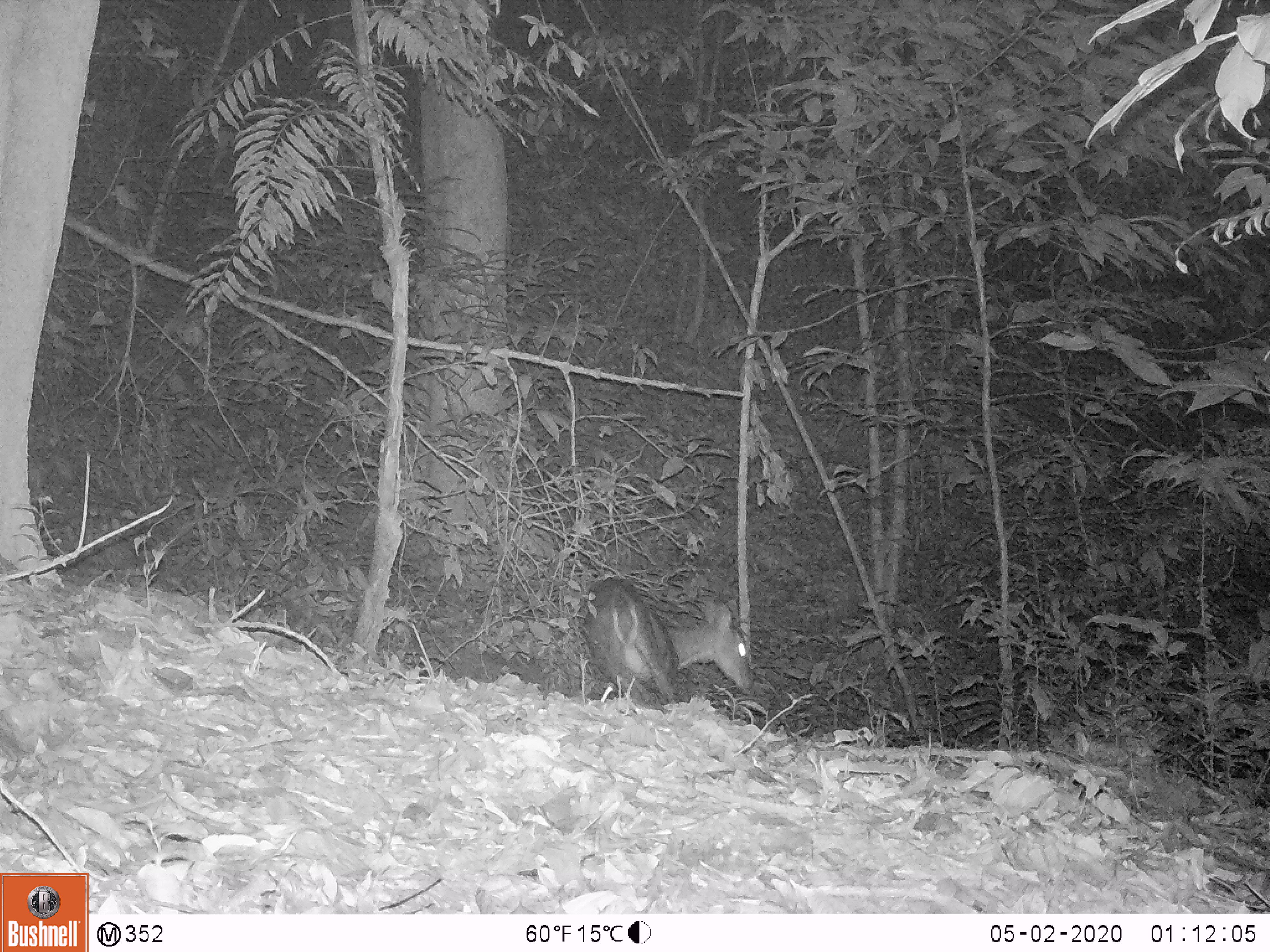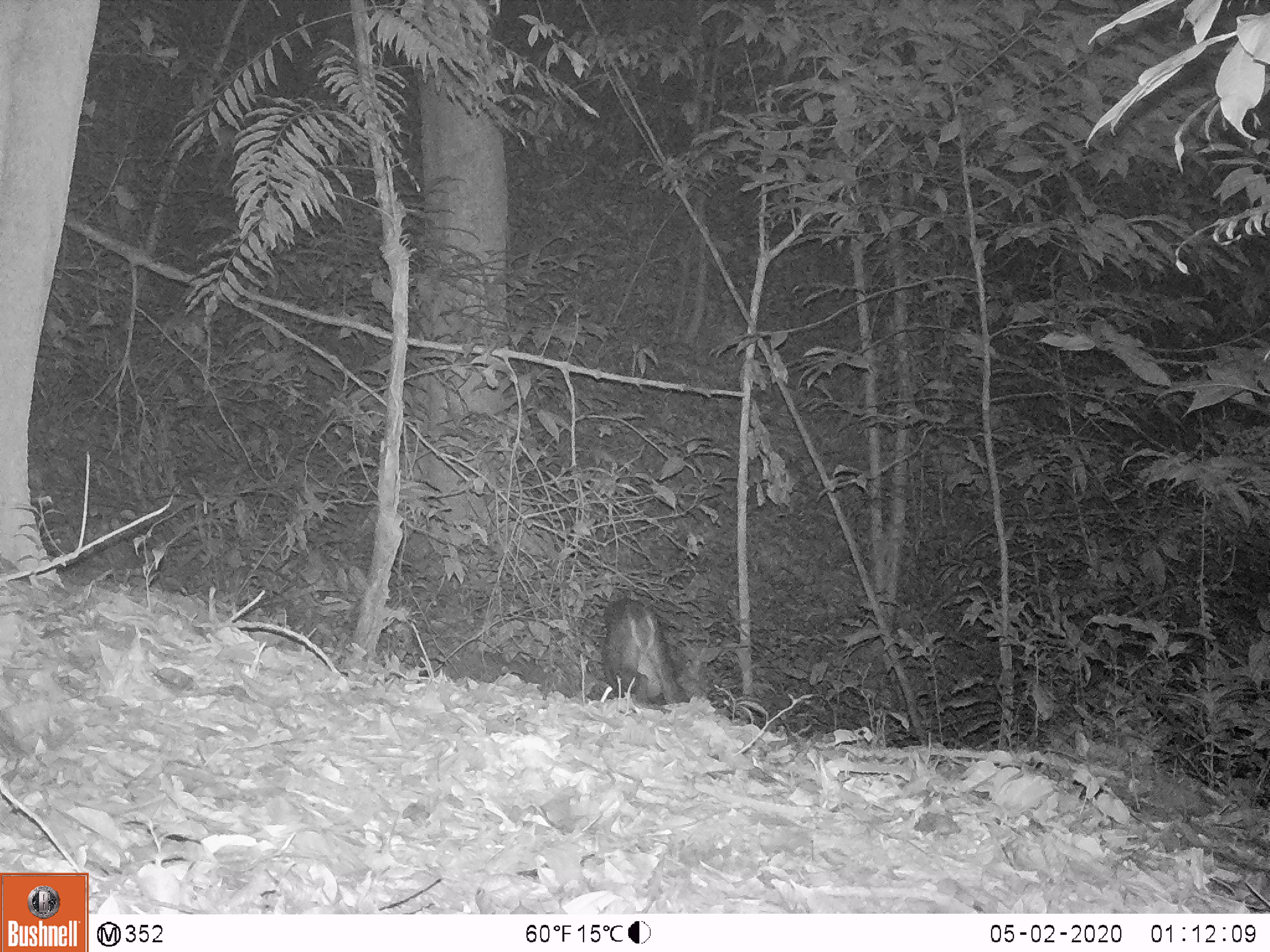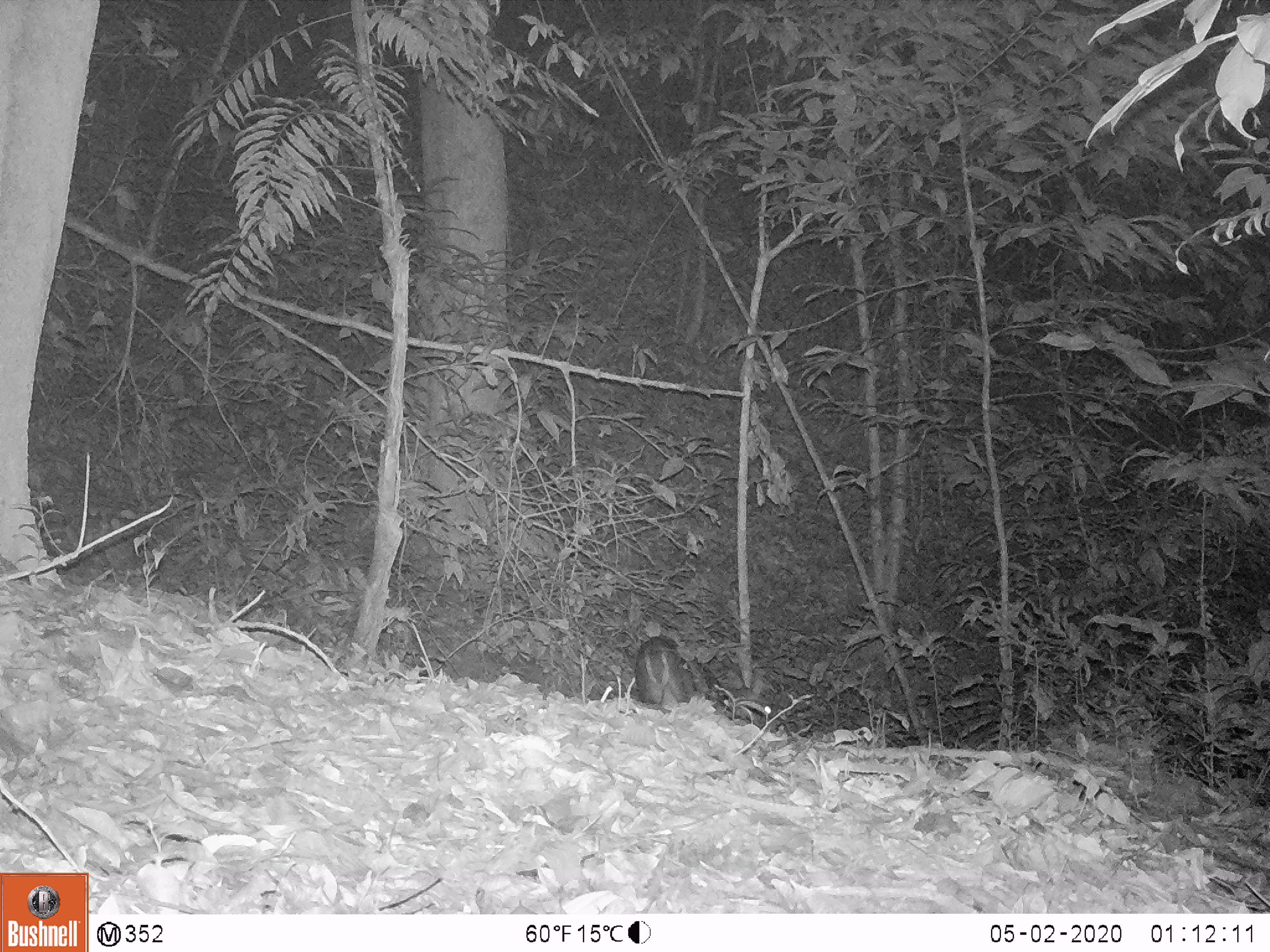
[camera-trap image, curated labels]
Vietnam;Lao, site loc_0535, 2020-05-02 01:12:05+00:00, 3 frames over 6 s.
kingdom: Animalia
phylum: Chordata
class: Mammalia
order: Artiodactyla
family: Cervidae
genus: Muntiacus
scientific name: Muntiacus vuquangensis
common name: large-antlered muntjac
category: large antlered muntjac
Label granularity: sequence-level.